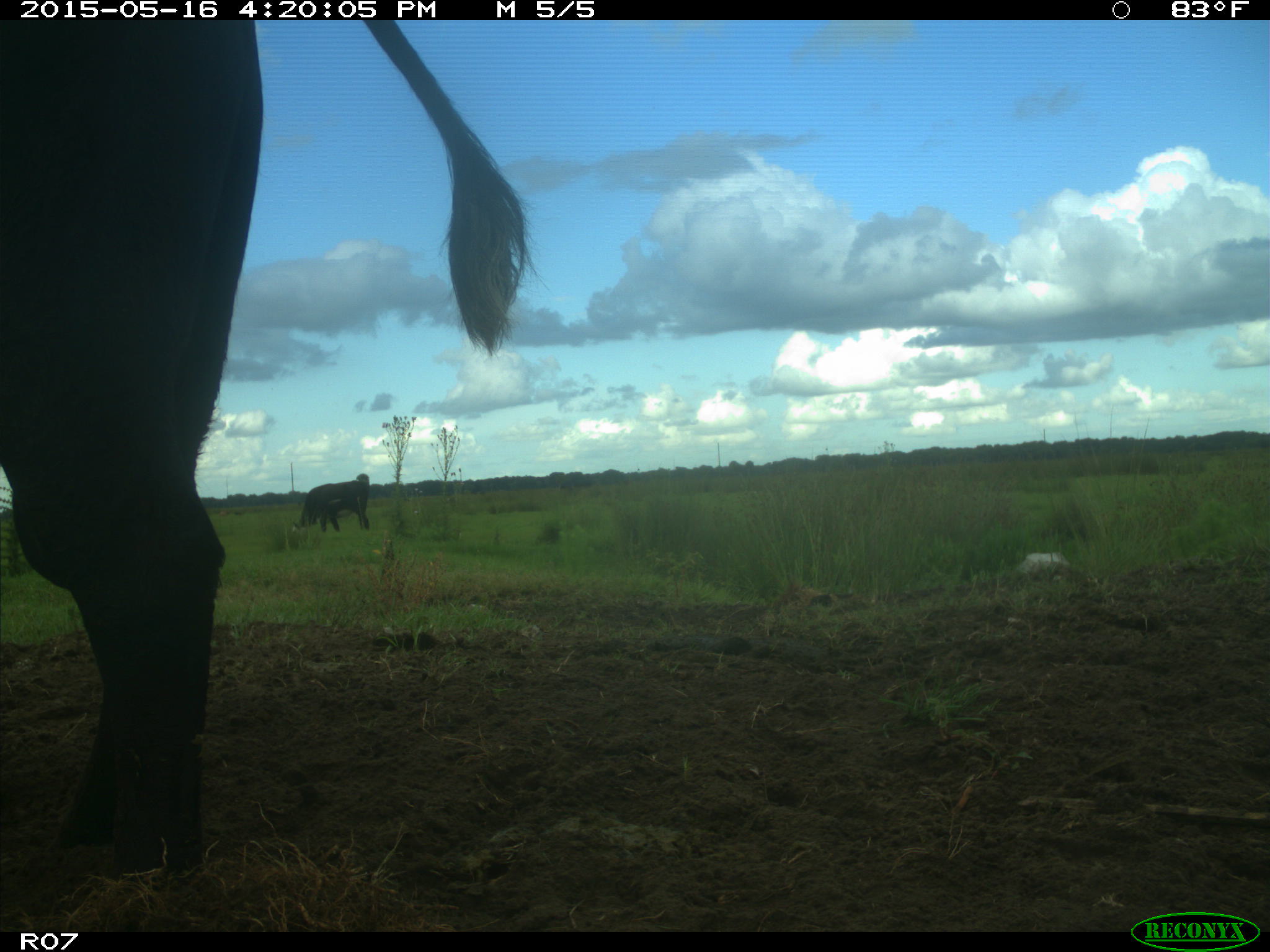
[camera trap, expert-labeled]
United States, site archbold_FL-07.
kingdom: Animalia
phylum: Chordata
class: Mammalia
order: Artiodactyla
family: Bovidae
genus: Bos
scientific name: Bos taurus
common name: domestic cow